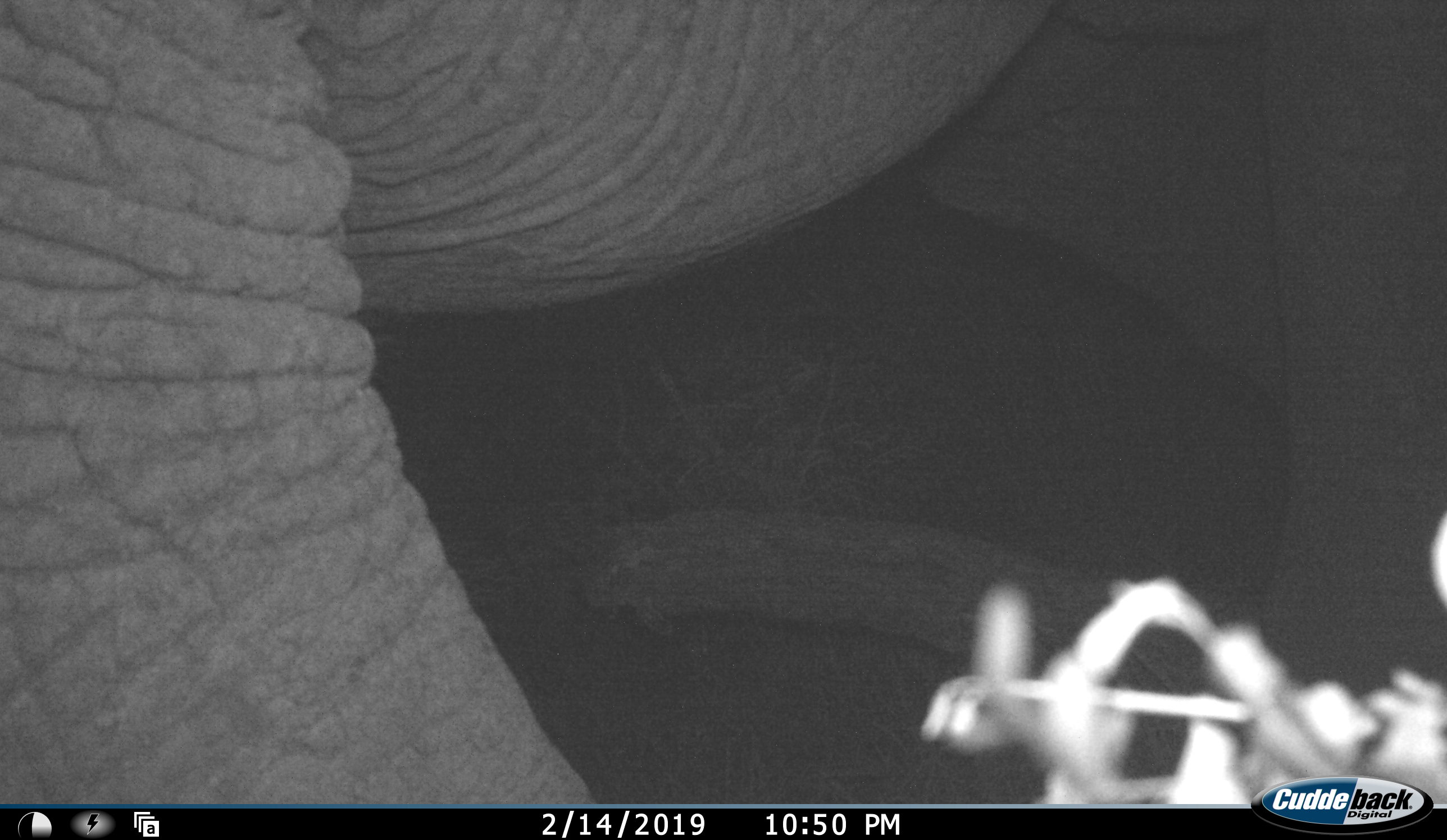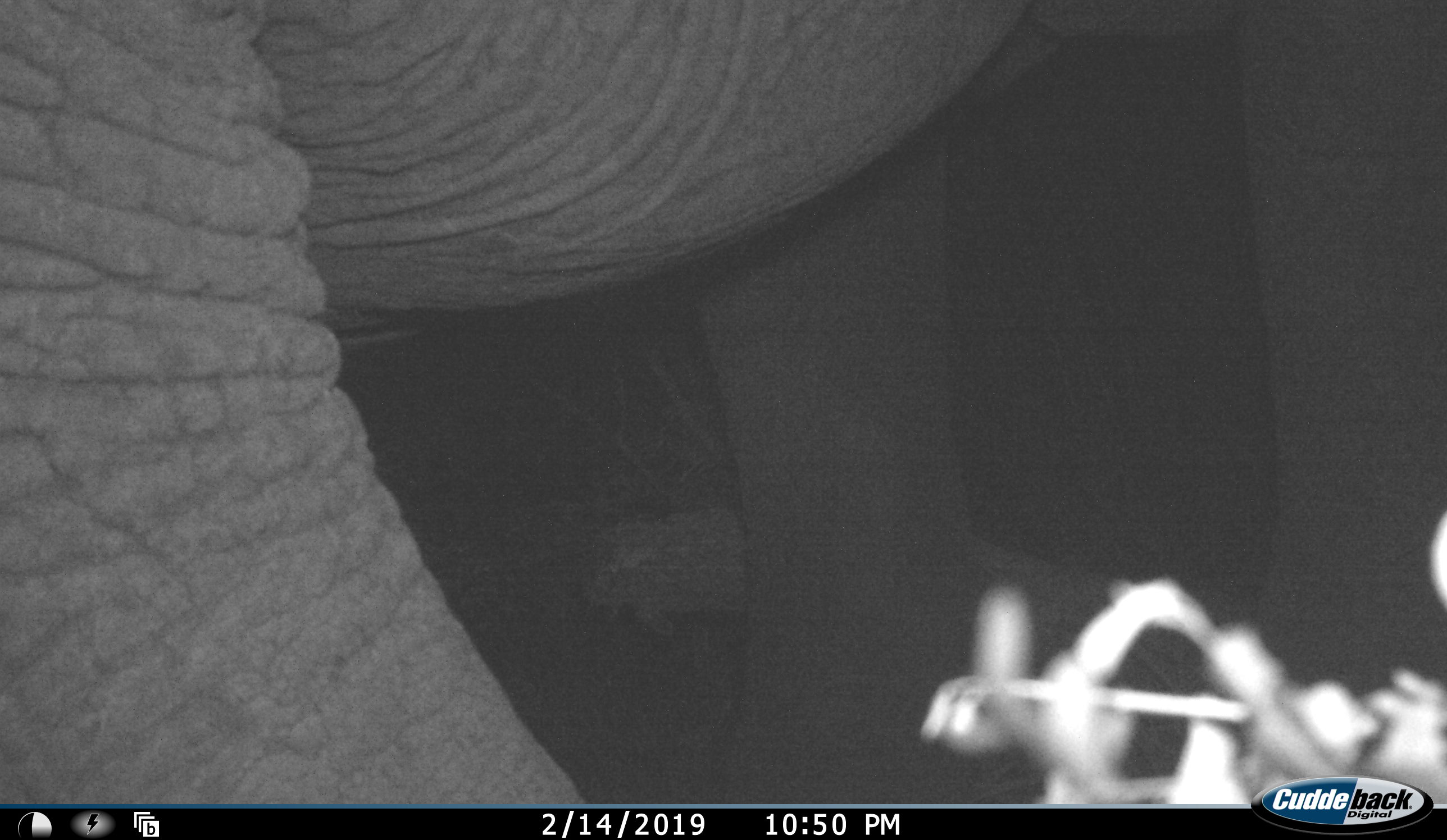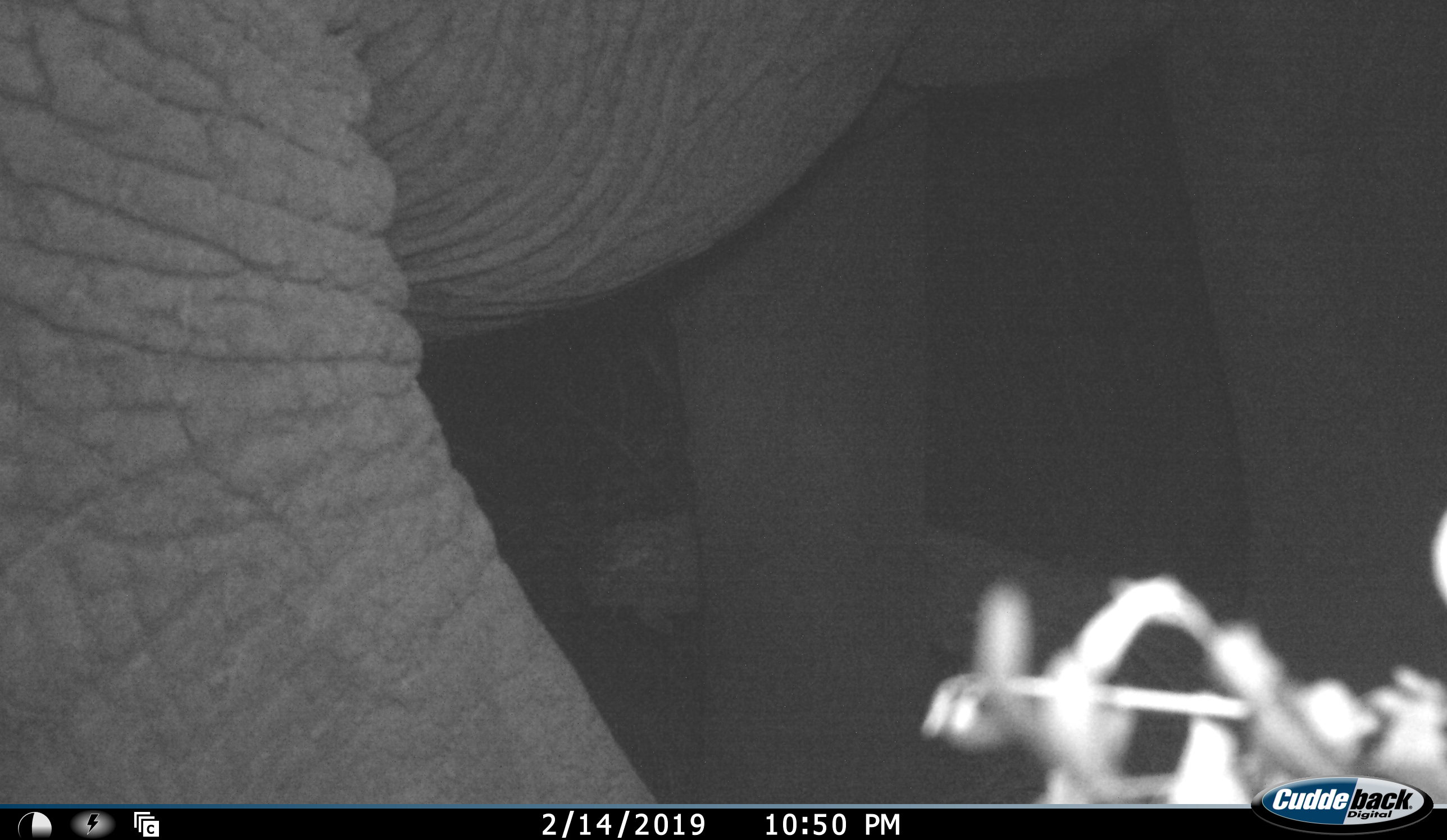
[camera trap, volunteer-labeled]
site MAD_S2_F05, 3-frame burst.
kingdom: Animalia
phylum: Chordata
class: Mammalia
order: Proboscidea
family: Elephantidae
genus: Loxodonta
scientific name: Loxodonta africana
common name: african bush elephant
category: elephant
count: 1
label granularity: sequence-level